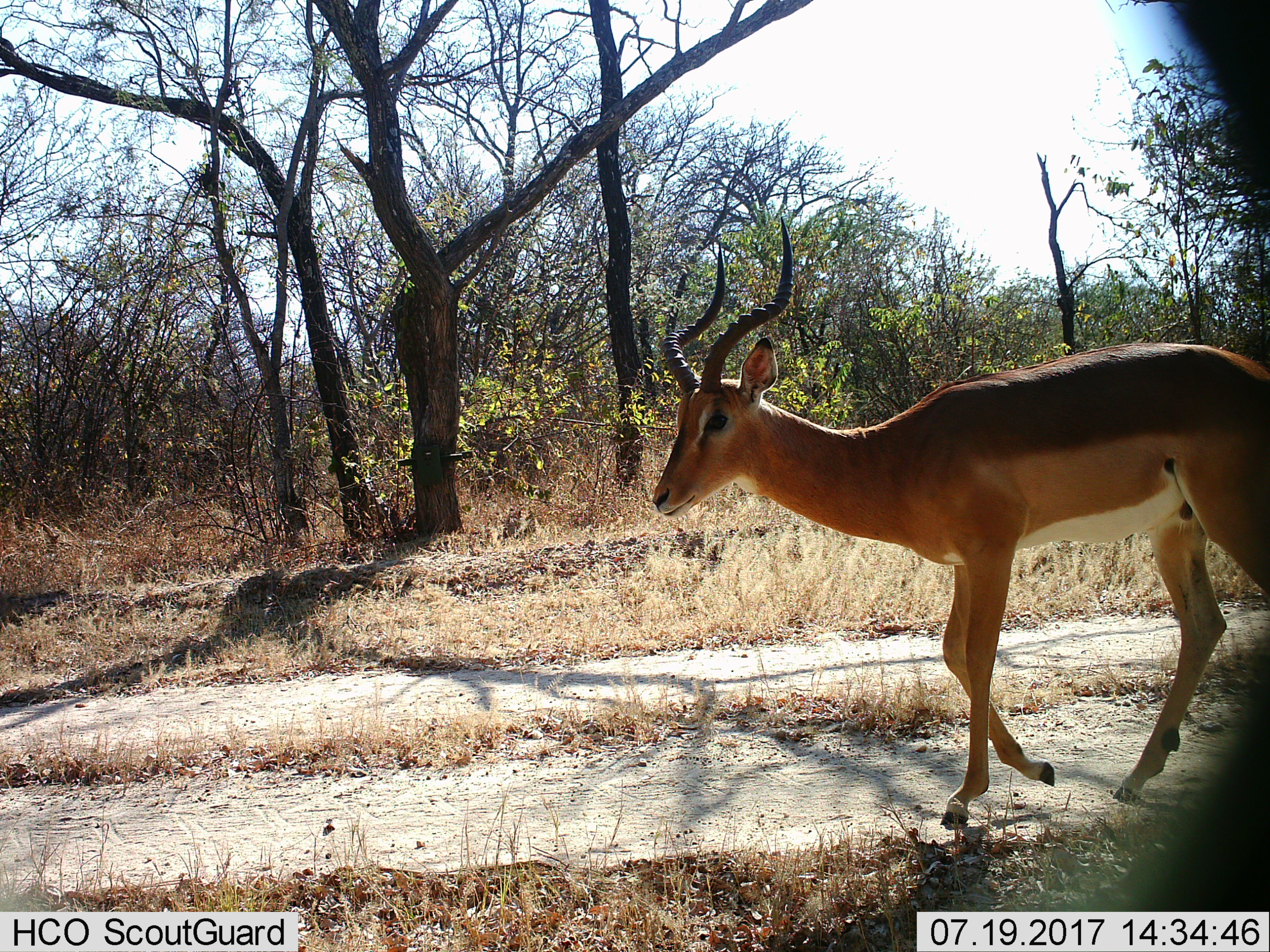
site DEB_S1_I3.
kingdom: Animalia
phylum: Chordata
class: Mammalia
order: Artiodactyla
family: Bovidae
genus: Aepyceros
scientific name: Aepyceros melampus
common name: impala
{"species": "impala (Aepyceros melampus)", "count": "1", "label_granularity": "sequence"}